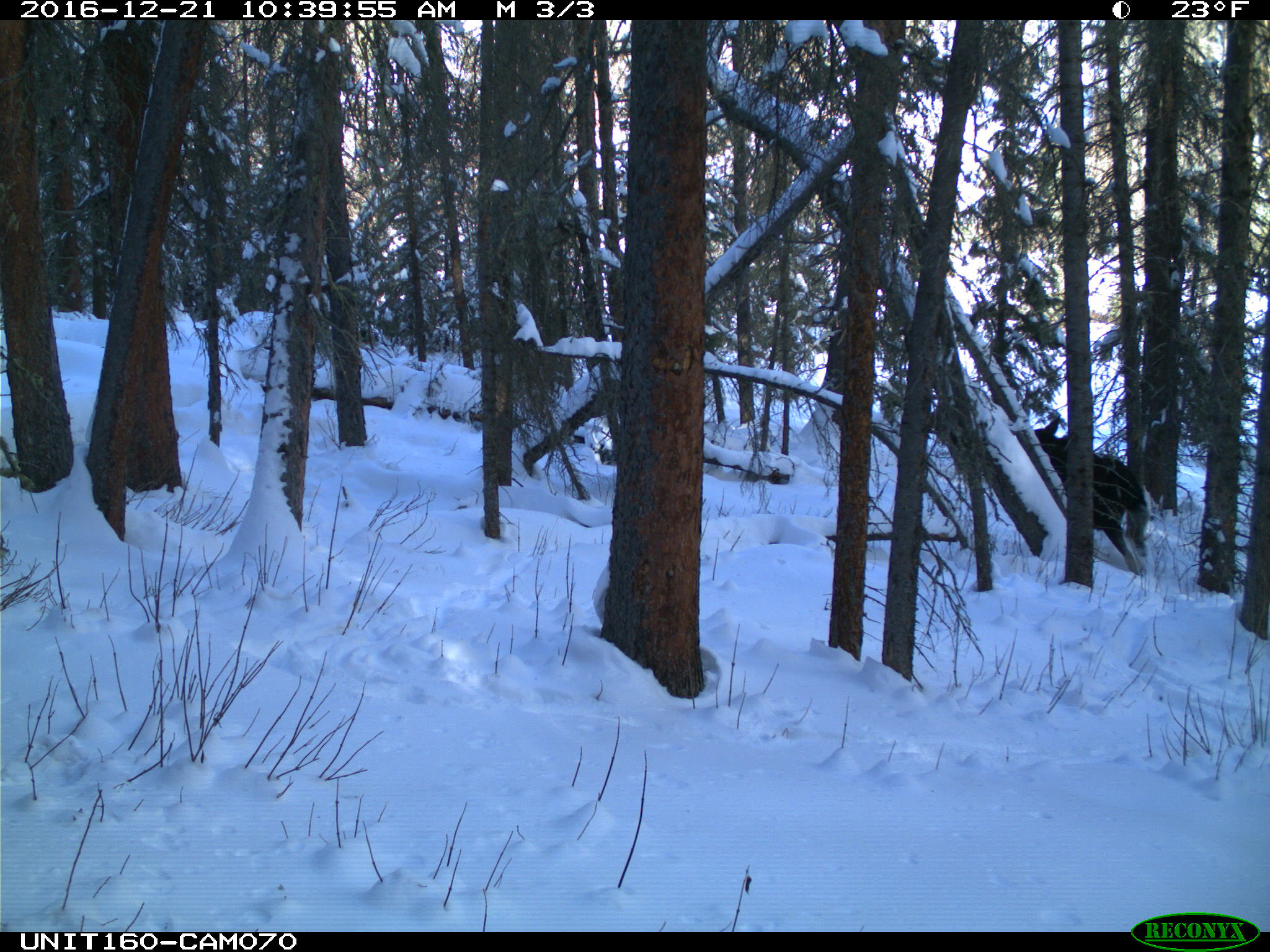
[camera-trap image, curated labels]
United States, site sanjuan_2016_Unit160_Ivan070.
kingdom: Animalia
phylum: Chordata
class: Mammalia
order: Artiodactyla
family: Cervidae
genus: Alces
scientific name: Alces alces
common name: moose